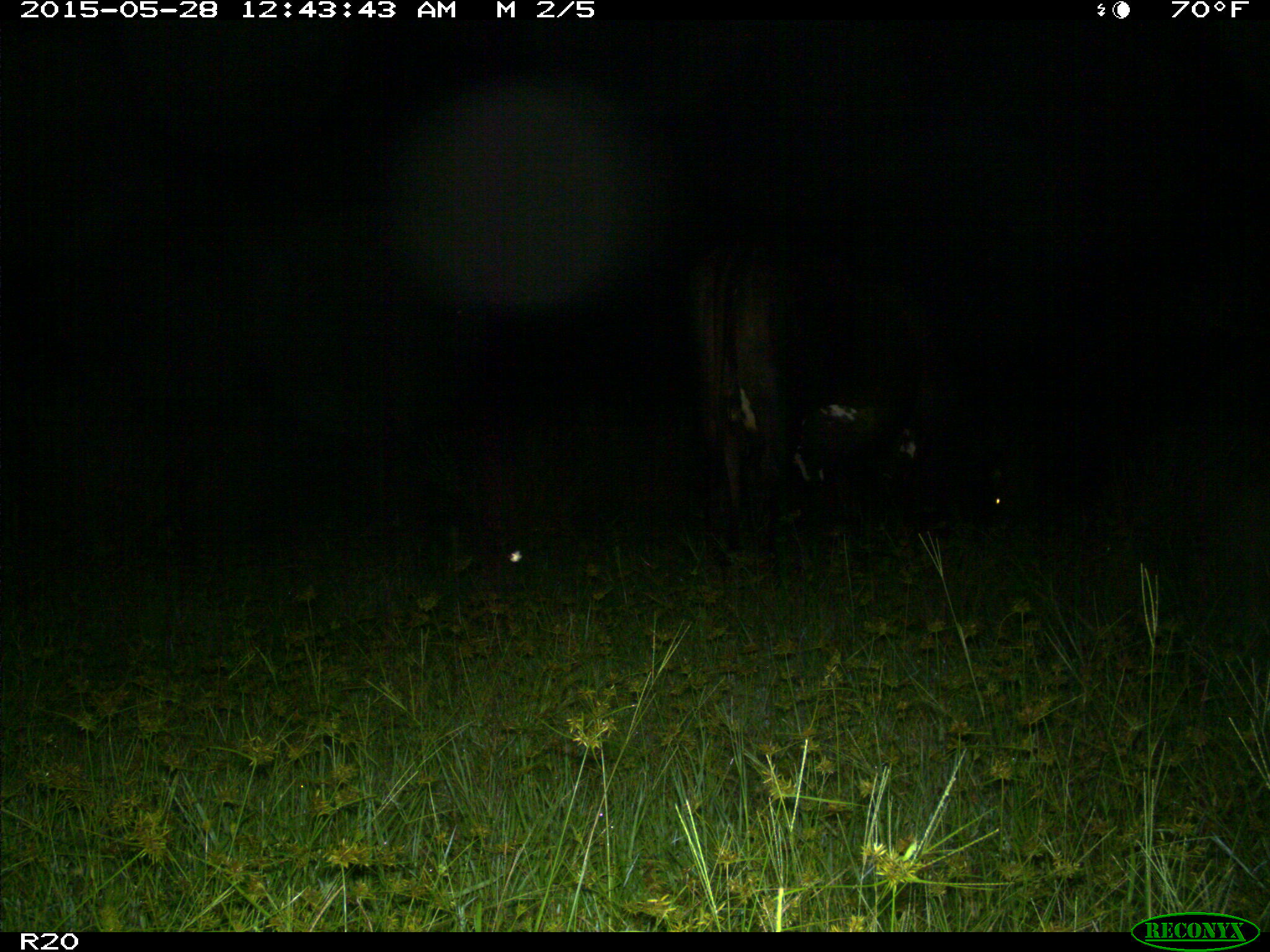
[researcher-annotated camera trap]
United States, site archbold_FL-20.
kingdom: Animalia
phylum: Chordata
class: Mammalia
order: Artiodactyla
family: Bovidae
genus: Bos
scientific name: Bos taurus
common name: domestic cow